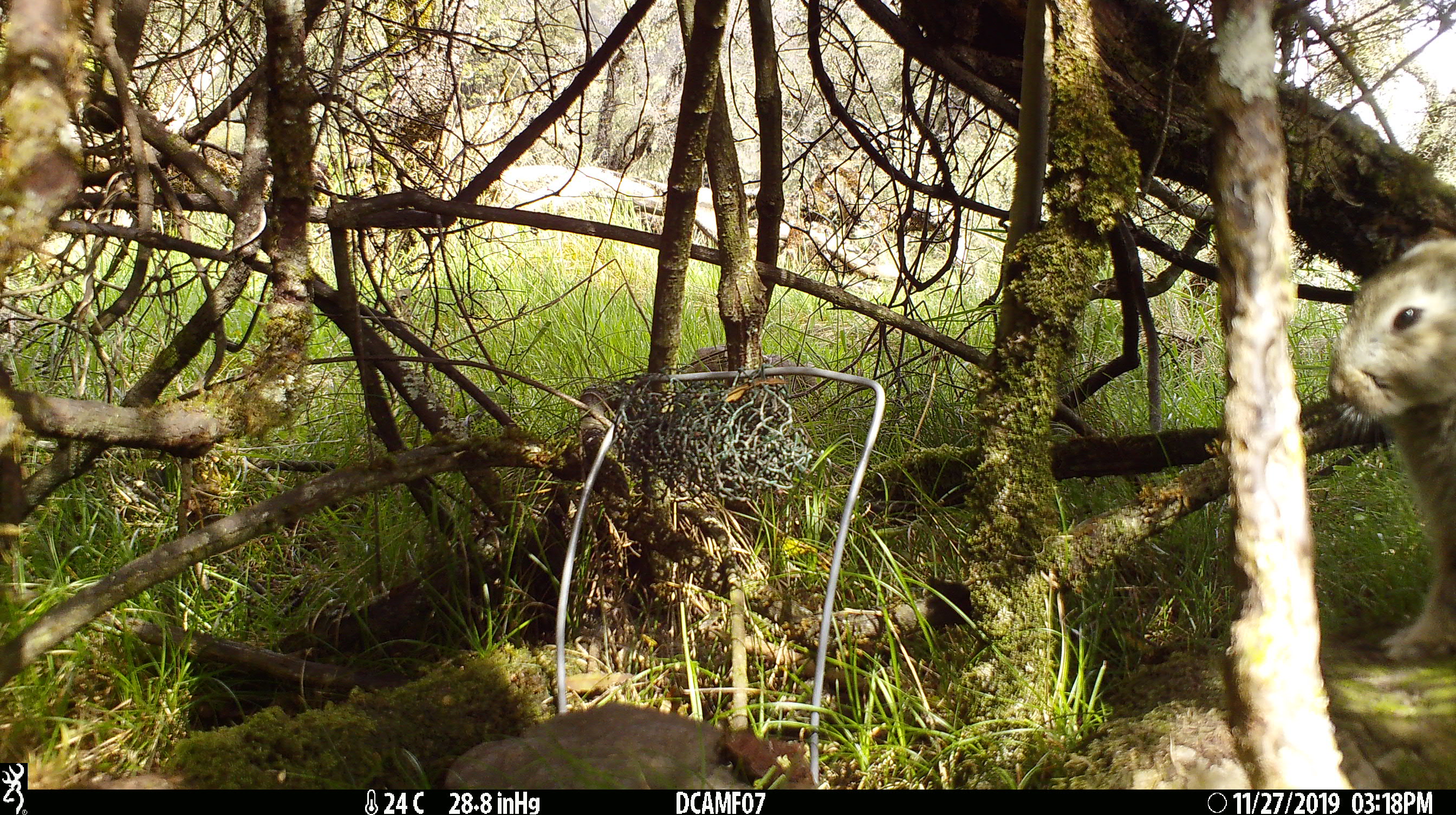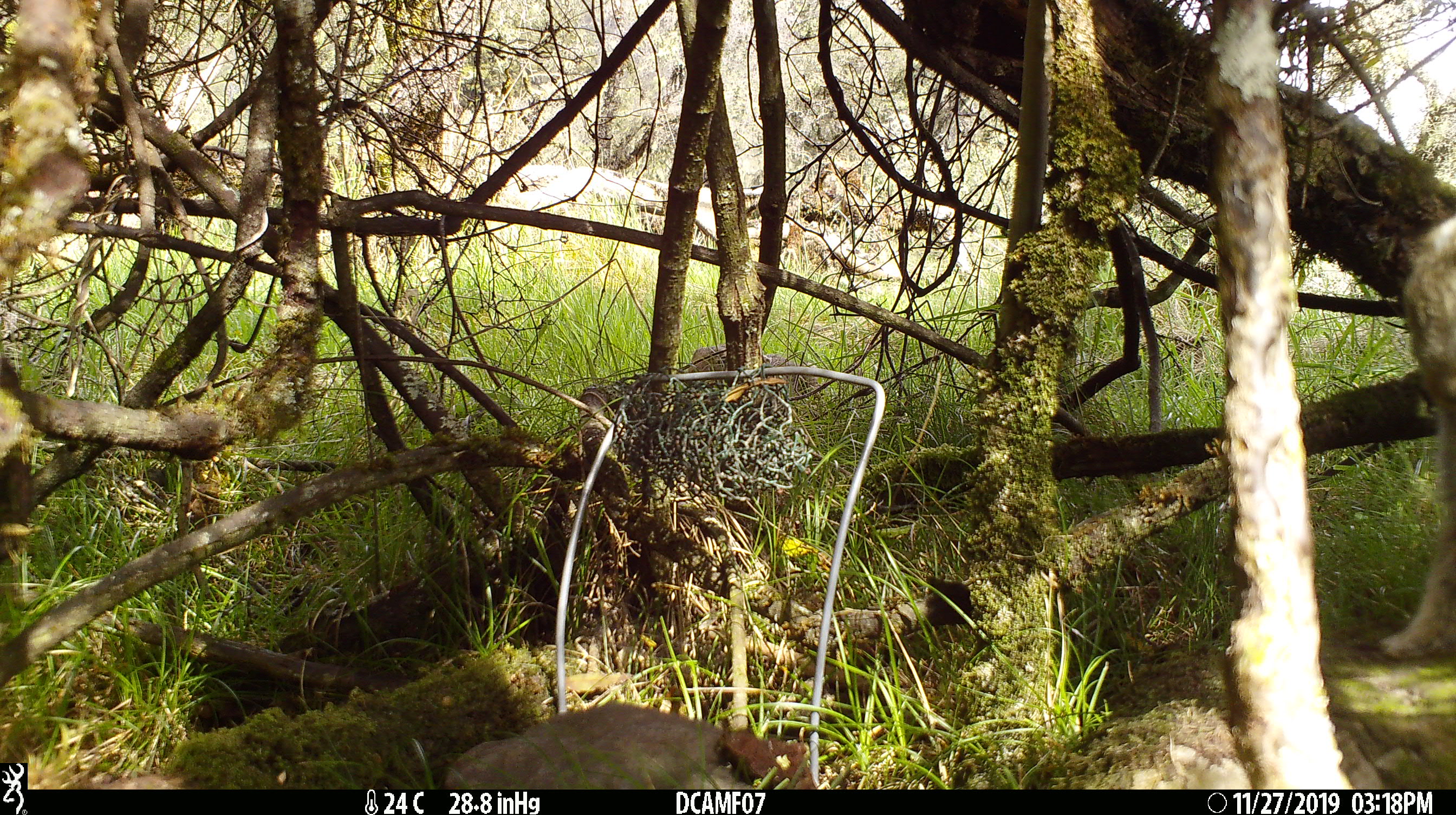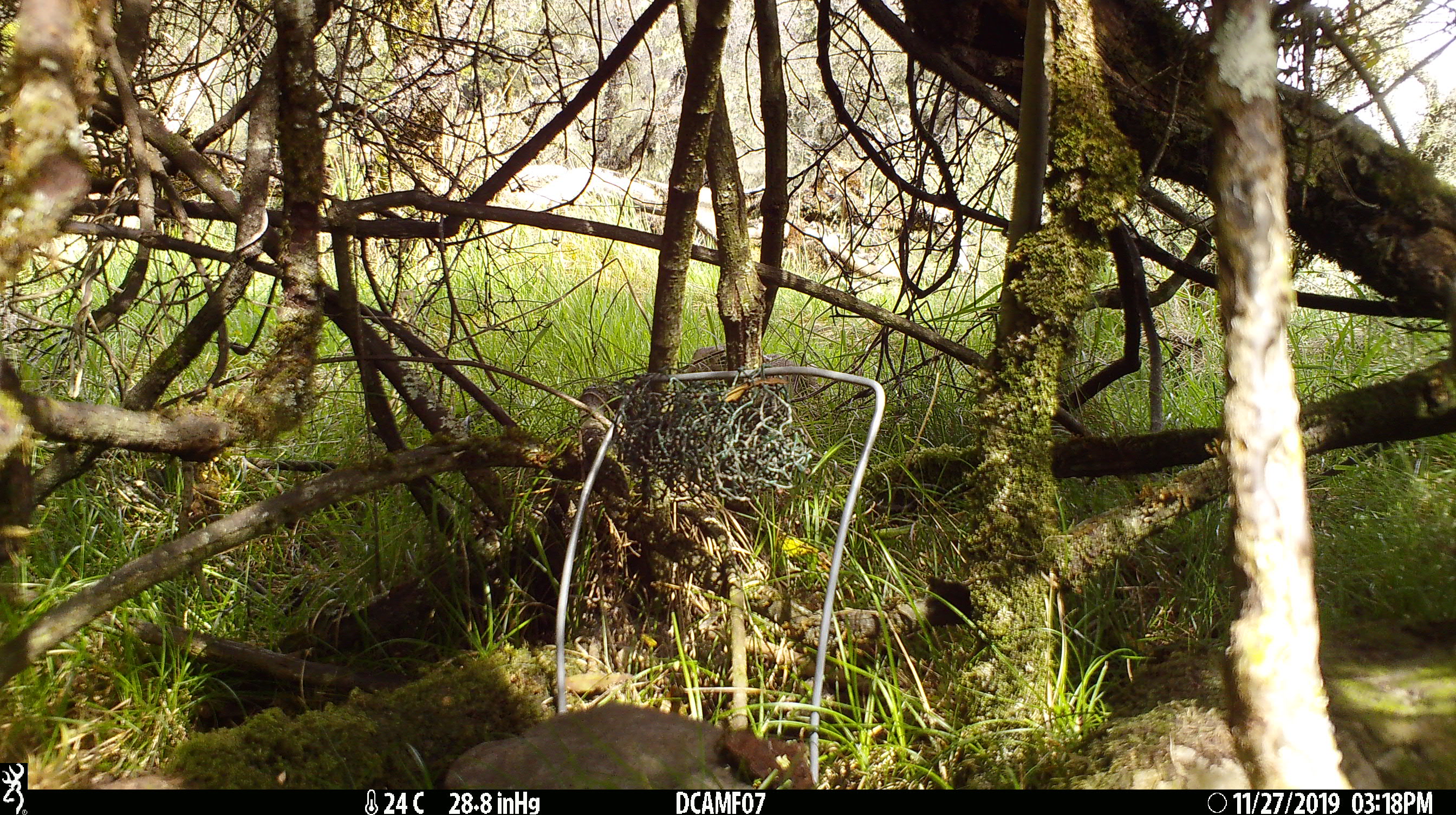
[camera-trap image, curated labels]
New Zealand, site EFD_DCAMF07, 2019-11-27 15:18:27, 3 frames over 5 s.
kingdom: Animalia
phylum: Chordata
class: Mammalia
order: Lagomorpha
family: Leporidae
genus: Oryctolagus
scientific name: Oryctolagus cuniculus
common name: european rabbit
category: rabbit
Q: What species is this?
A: Rabbit (european rabbit) (Oryctolagus cuniculus).